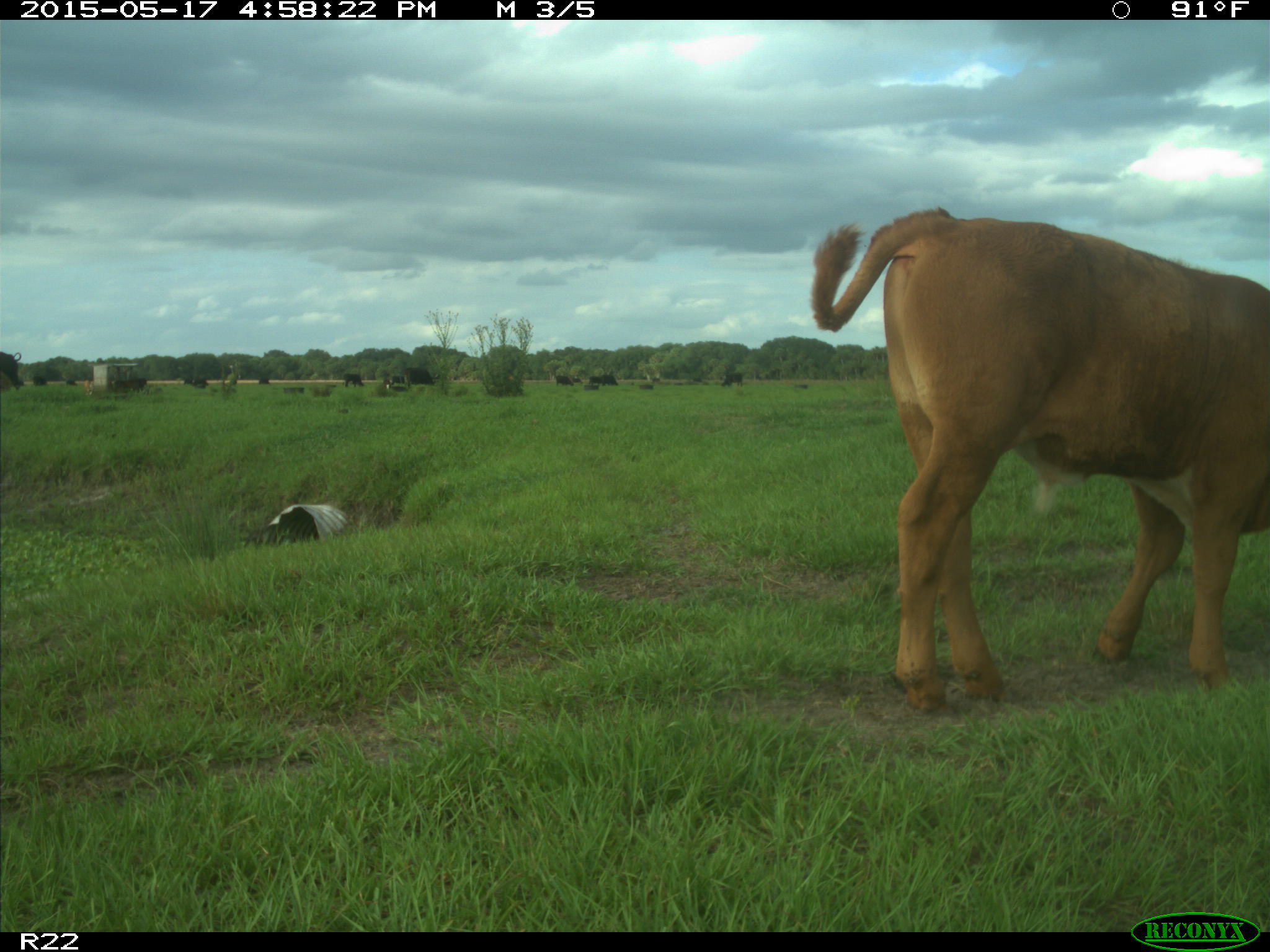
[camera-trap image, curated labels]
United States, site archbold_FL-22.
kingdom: Animalia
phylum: Chordata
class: Mammalia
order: Artiodactyla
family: Bovidae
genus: Bos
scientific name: Bos taurus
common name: domestic cow